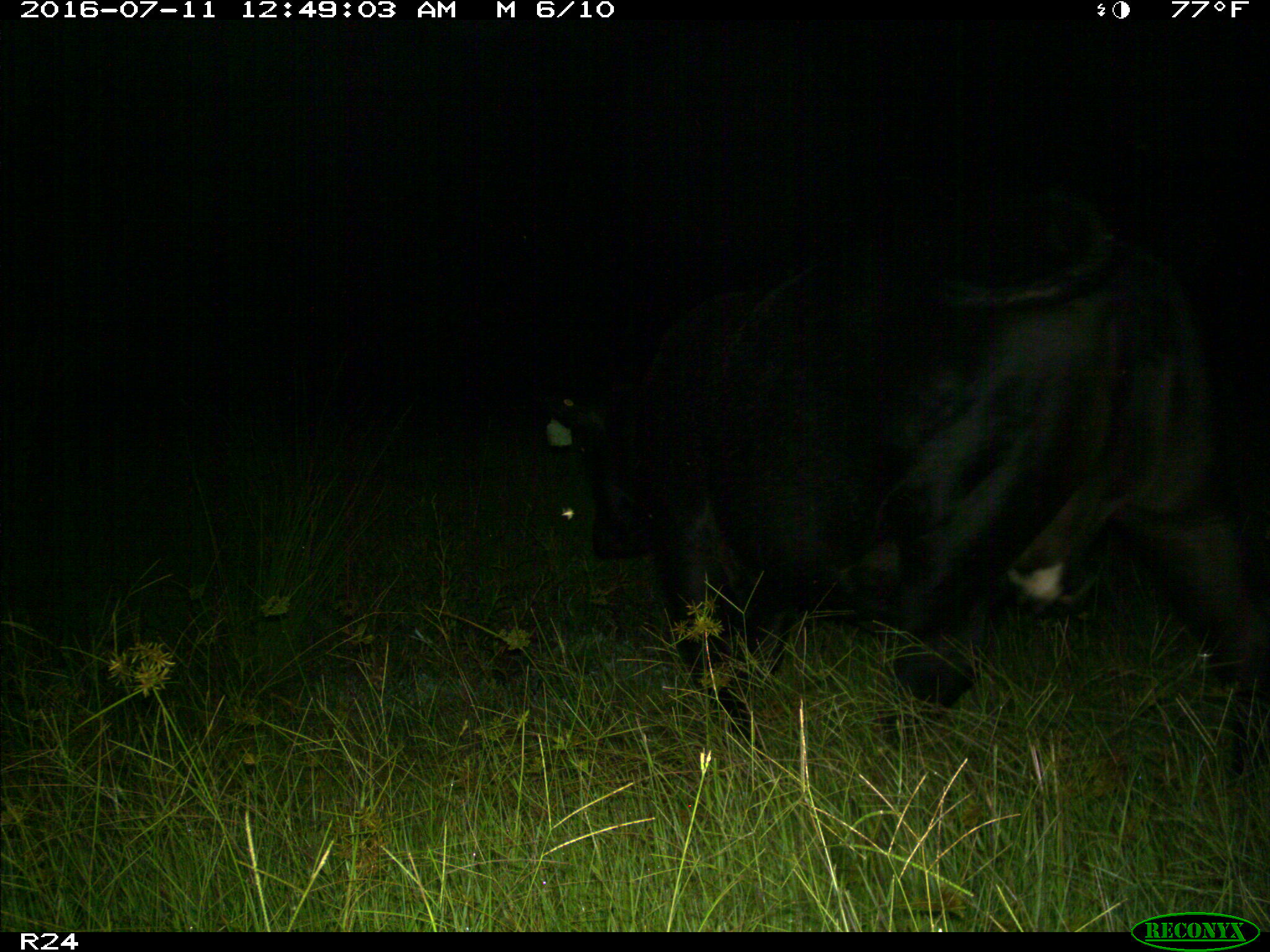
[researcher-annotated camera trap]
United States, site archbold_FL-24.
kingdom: Animalia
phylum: Chordata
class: Mammalia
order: Artiodactyla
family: Bovidae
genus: Bos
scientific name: Bos taurus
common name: domestic cow